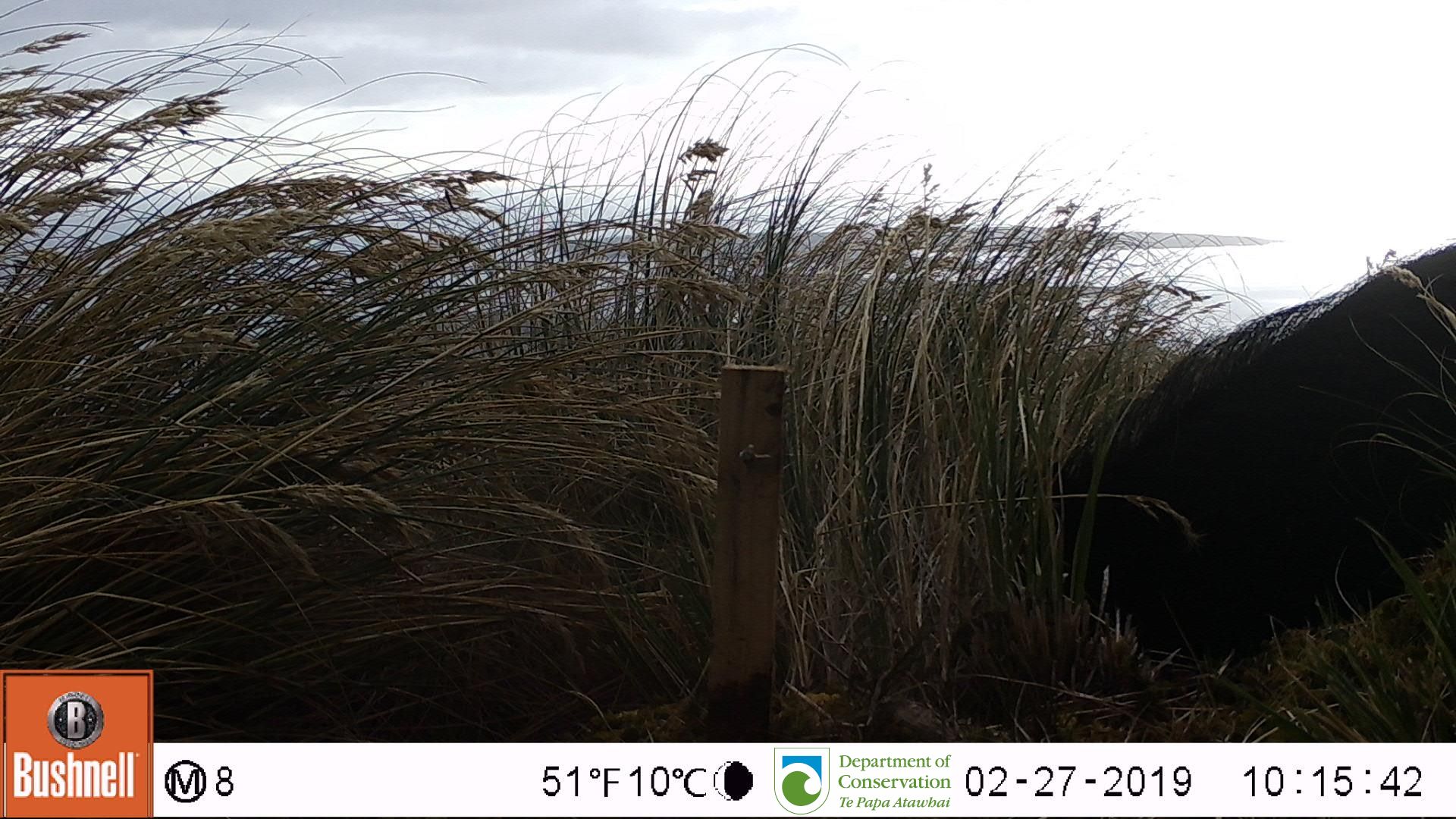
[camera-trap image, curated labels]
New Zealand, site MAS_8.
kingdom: Animalia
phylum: Chordata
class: Mammalia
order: Artiodactyla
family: Suidae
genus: Sus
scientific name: Sus scrofa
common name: pig